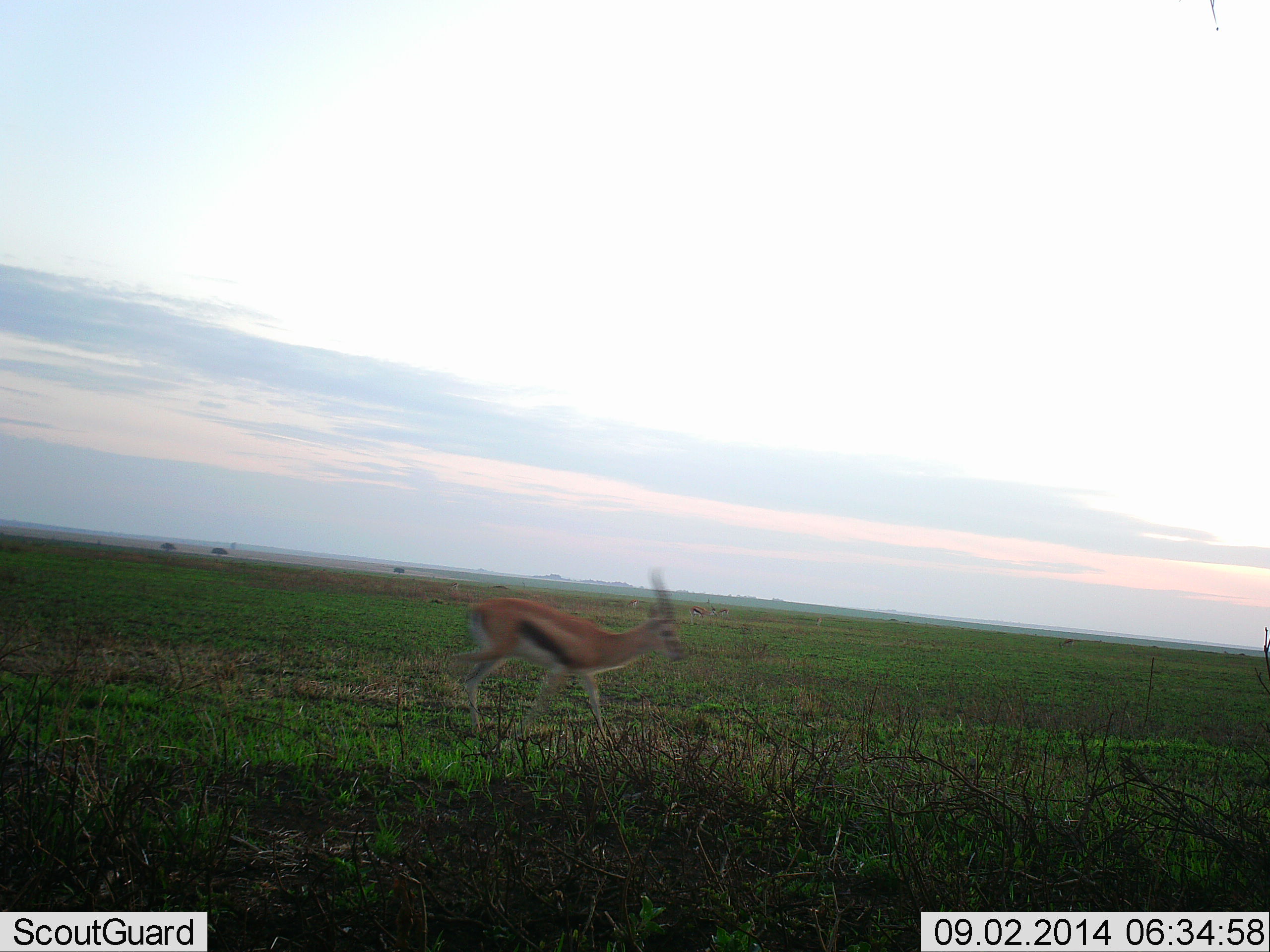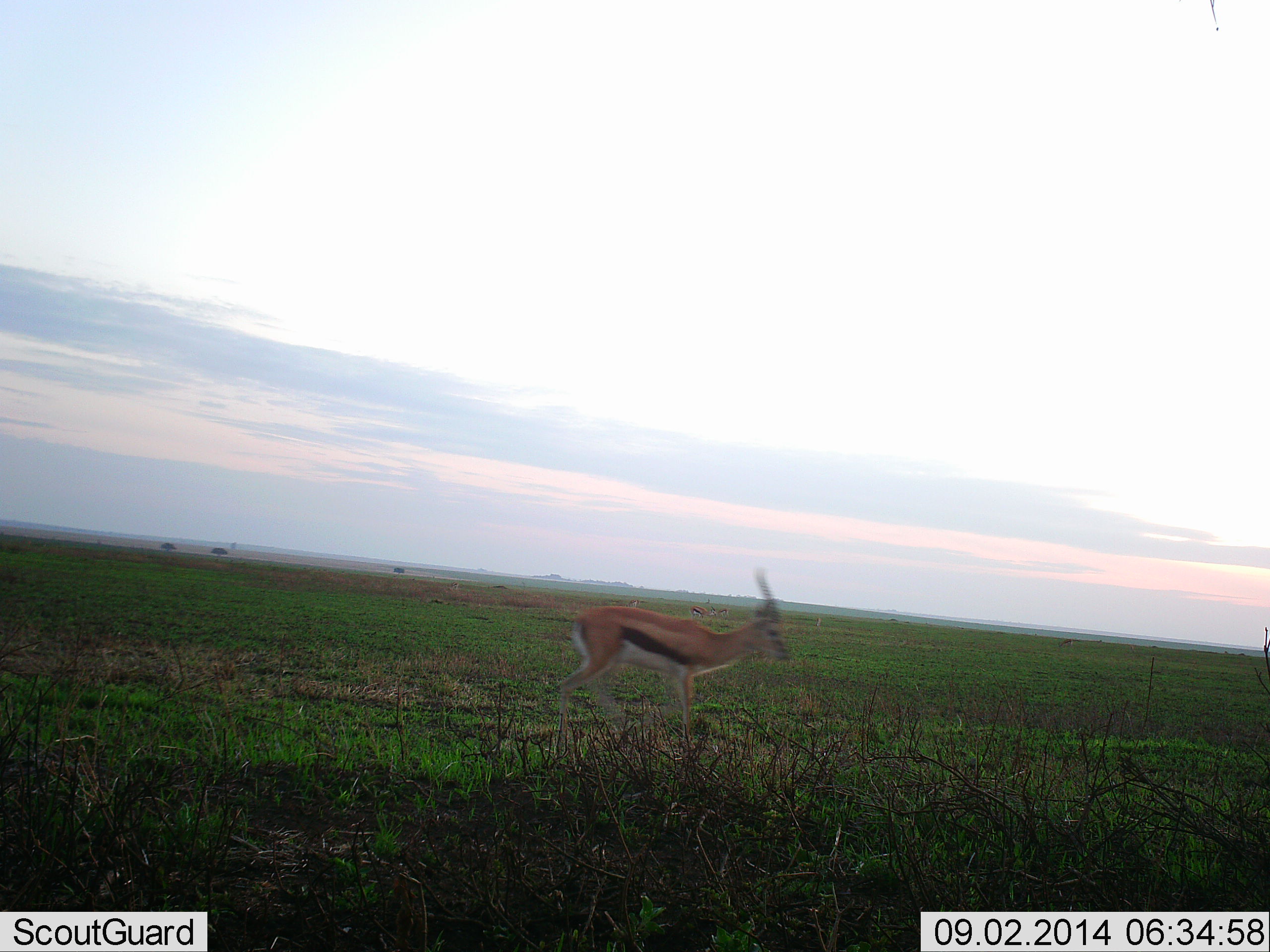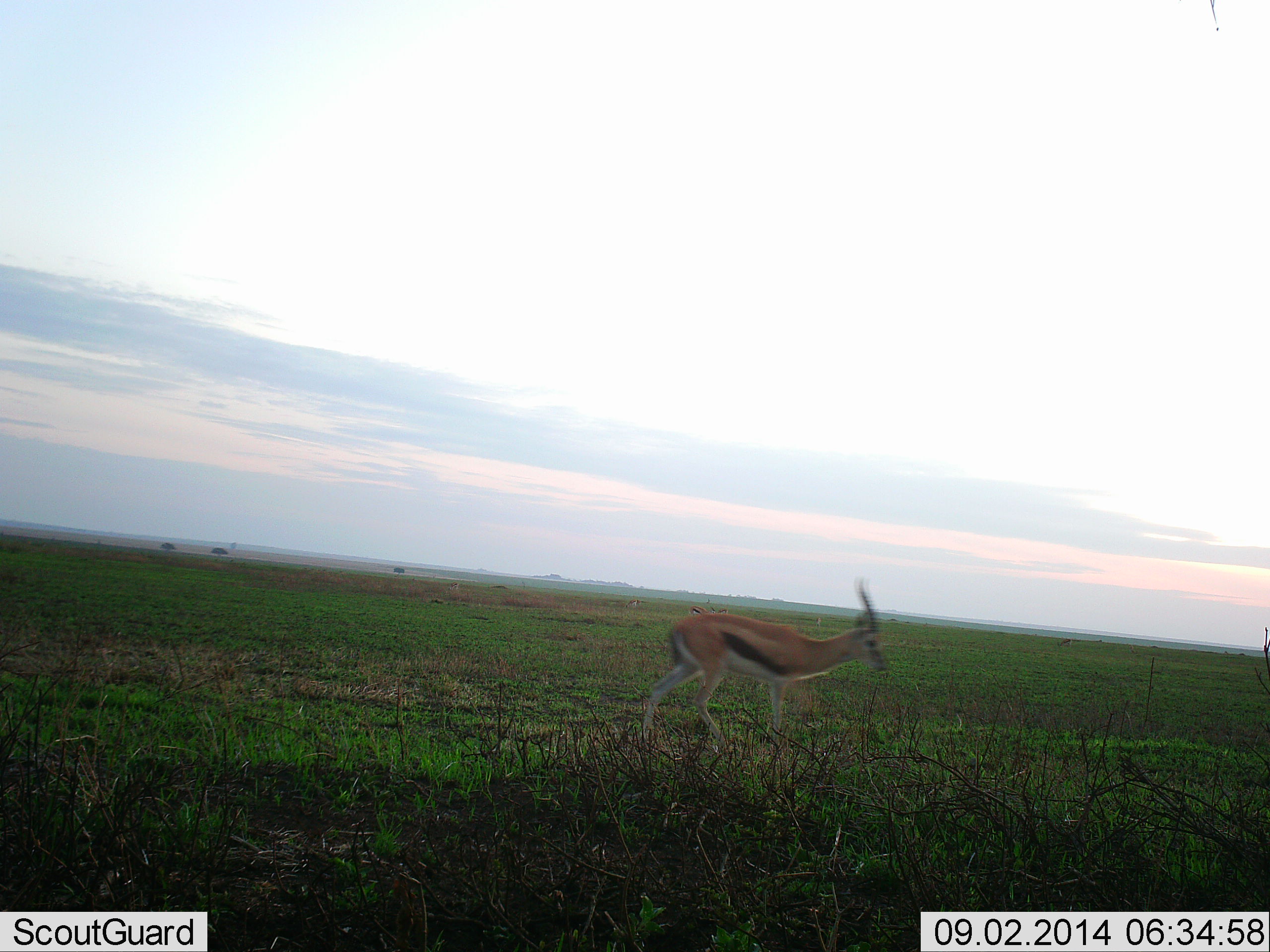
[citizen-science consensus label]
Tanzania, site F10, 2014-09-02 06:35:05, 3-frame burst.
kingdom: Animalia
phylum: Chordata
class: Mammalia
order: Artiodactyla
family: Bovidae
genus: Eudorcas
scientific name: Eudorcas thomsonii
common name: thomson's gazelle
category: gazellethomsons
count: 1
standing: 10%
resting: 0%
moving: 100%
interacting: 0%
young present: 0%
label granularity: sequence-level